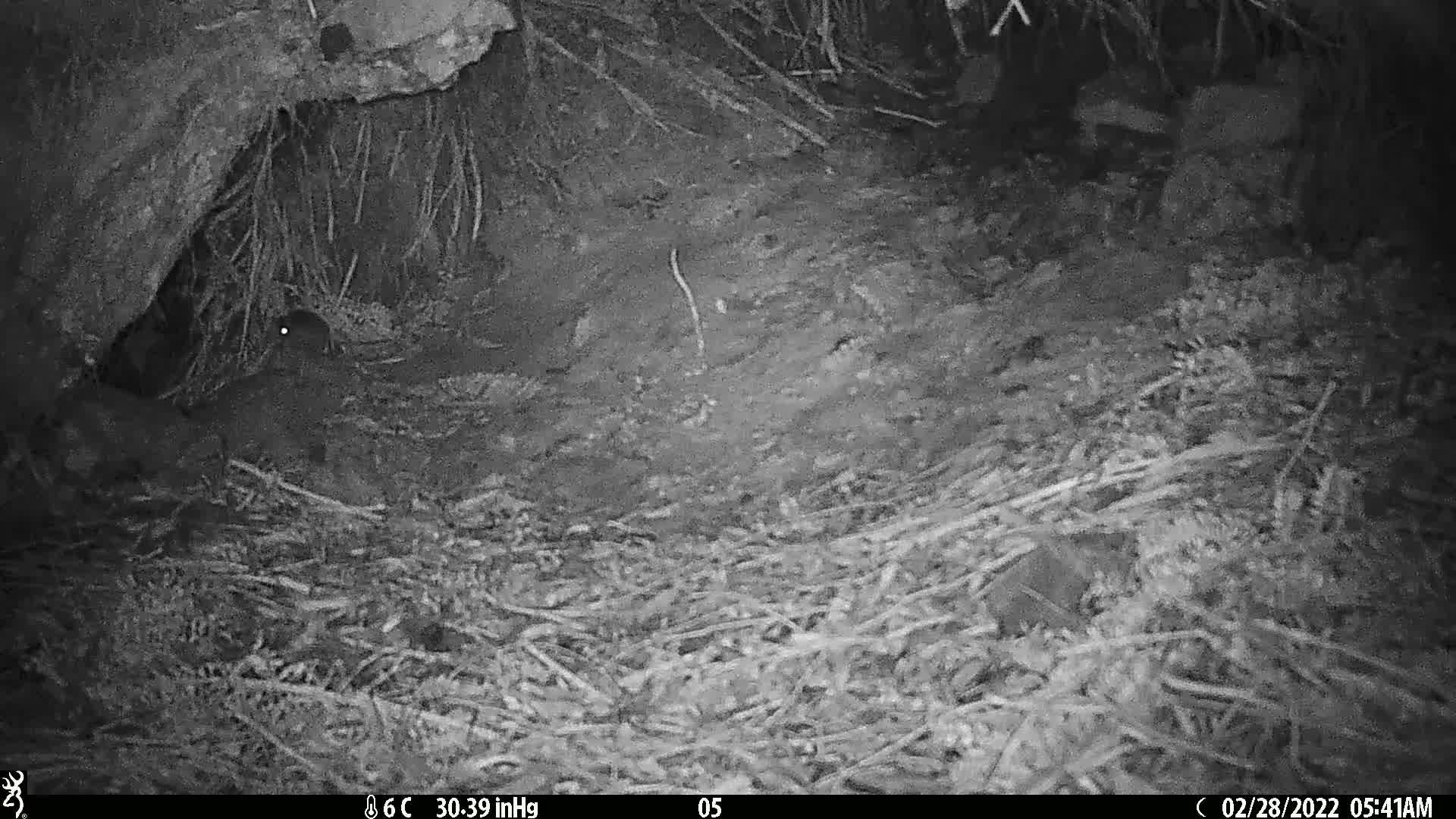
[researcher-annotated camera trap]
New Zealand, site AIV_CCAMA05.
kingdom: Animalia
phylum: Chordata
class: Mammalia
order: Rodentia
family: Muridae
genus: Mus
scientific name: Mus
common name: mouse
Mouse (Mus).